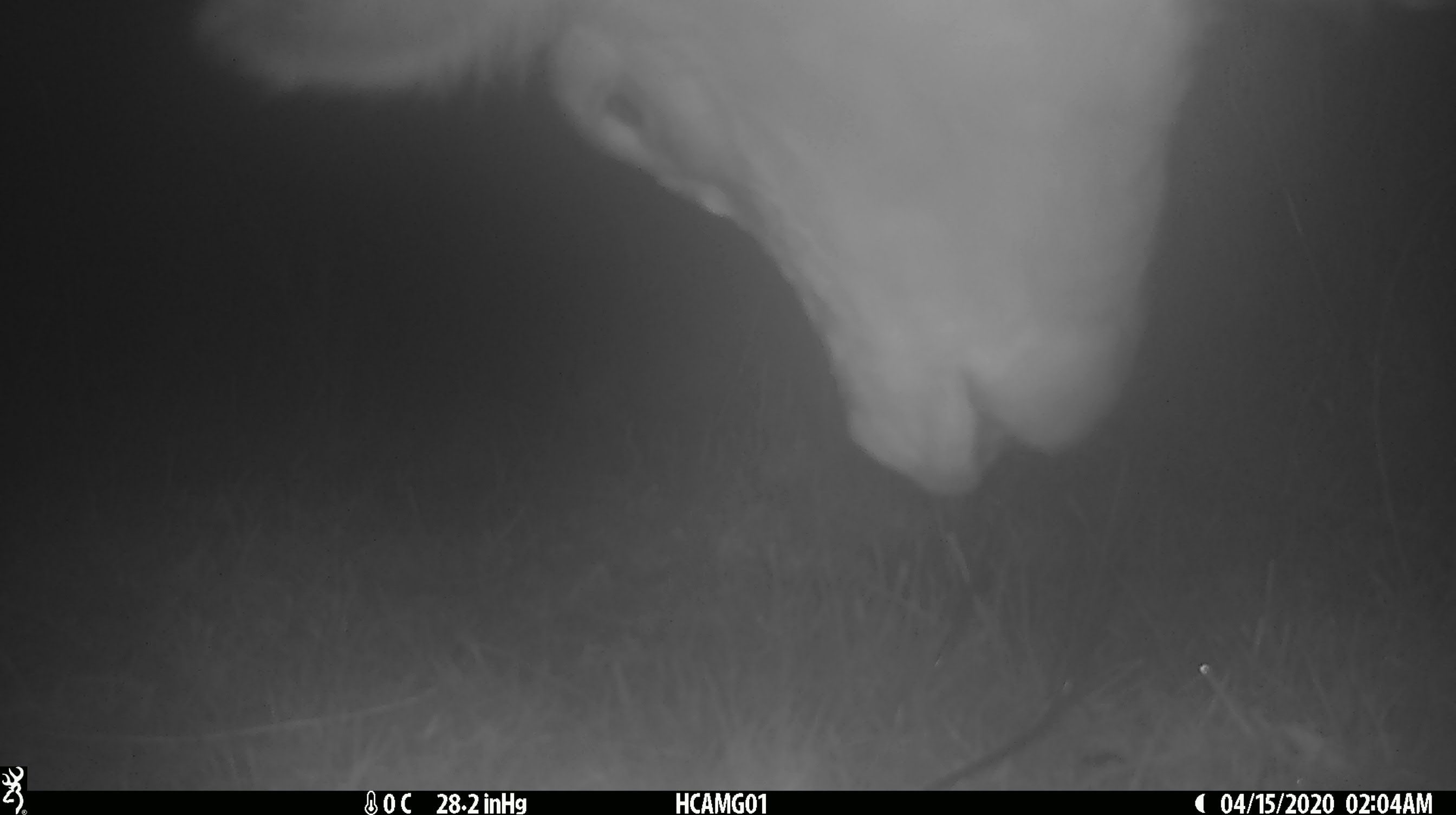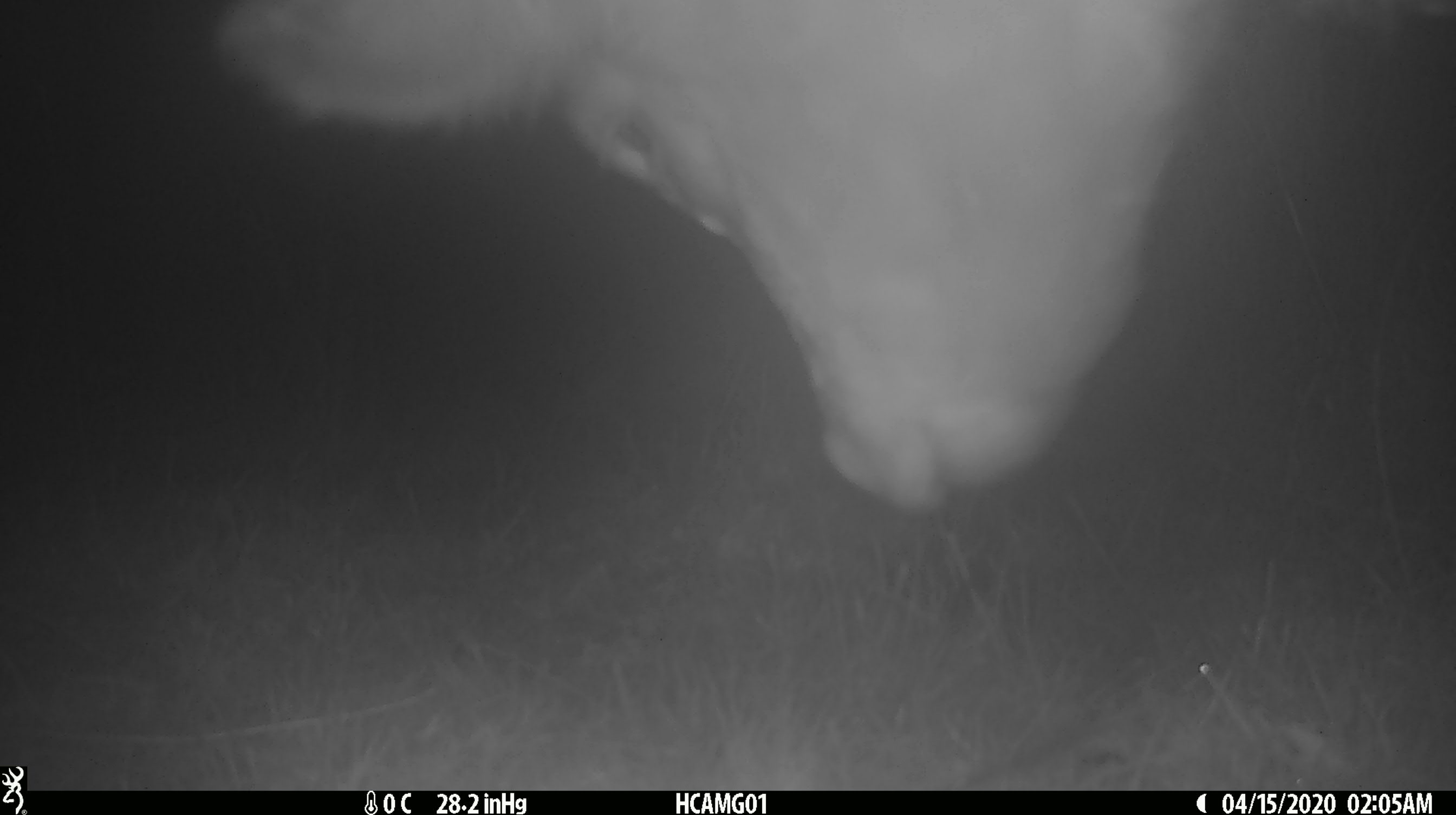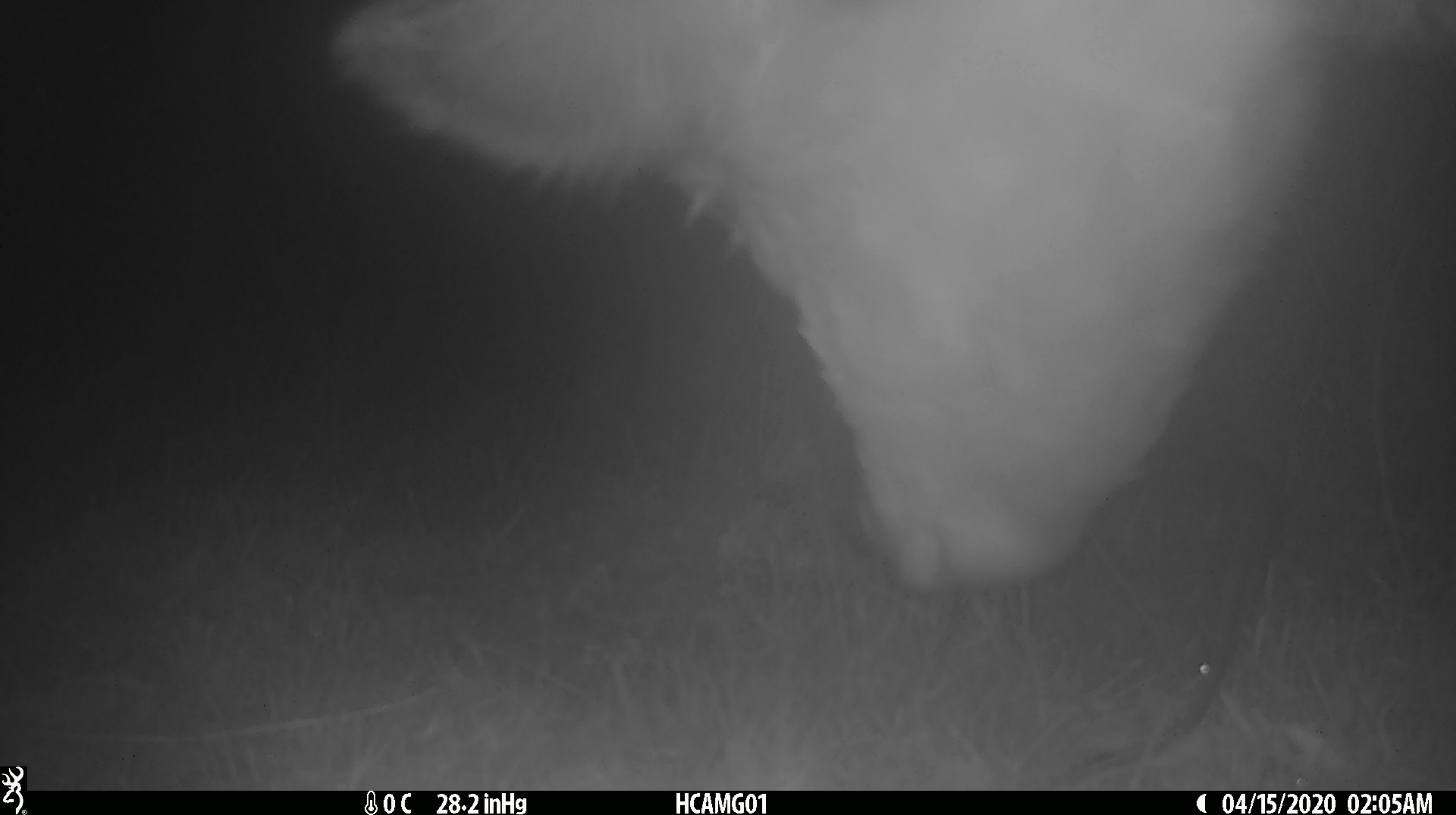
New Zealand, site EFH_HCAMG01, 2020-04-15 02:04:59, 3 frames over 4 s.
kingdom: Animalia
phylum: Chordata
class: Mammalia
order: Artiodactyla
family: Bovidae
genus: Bos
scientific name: Bos taurus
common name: domestic cow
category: cow